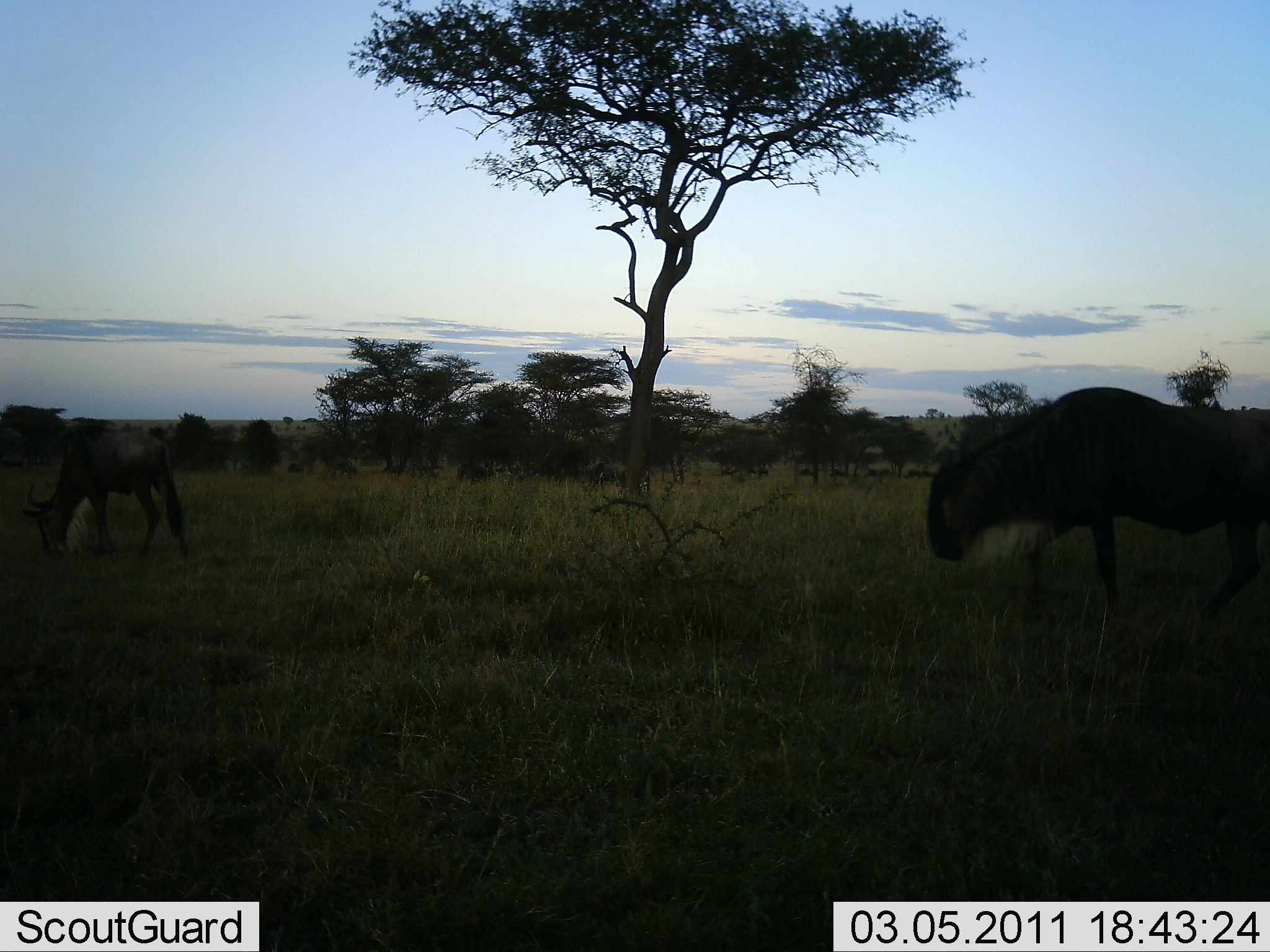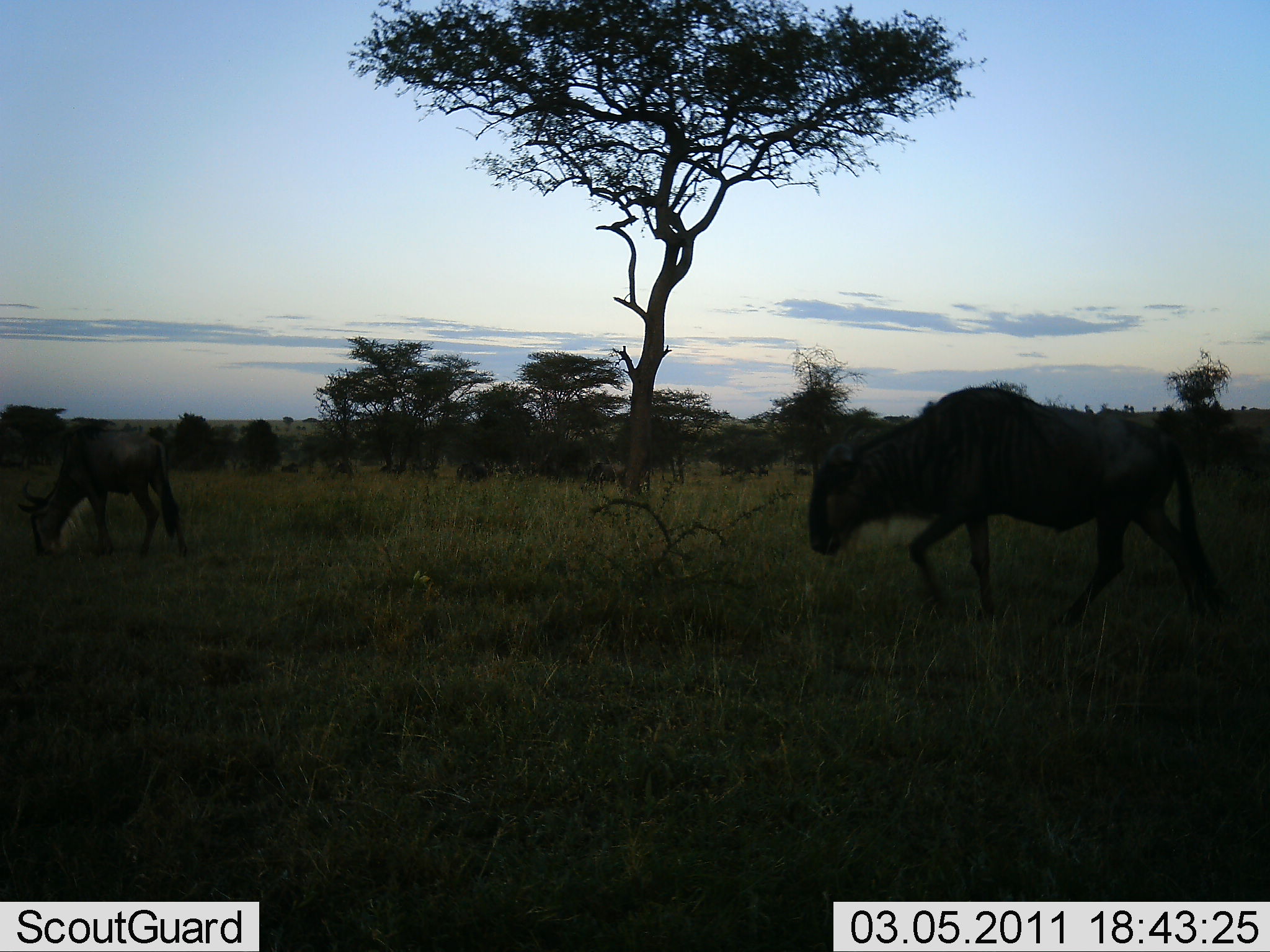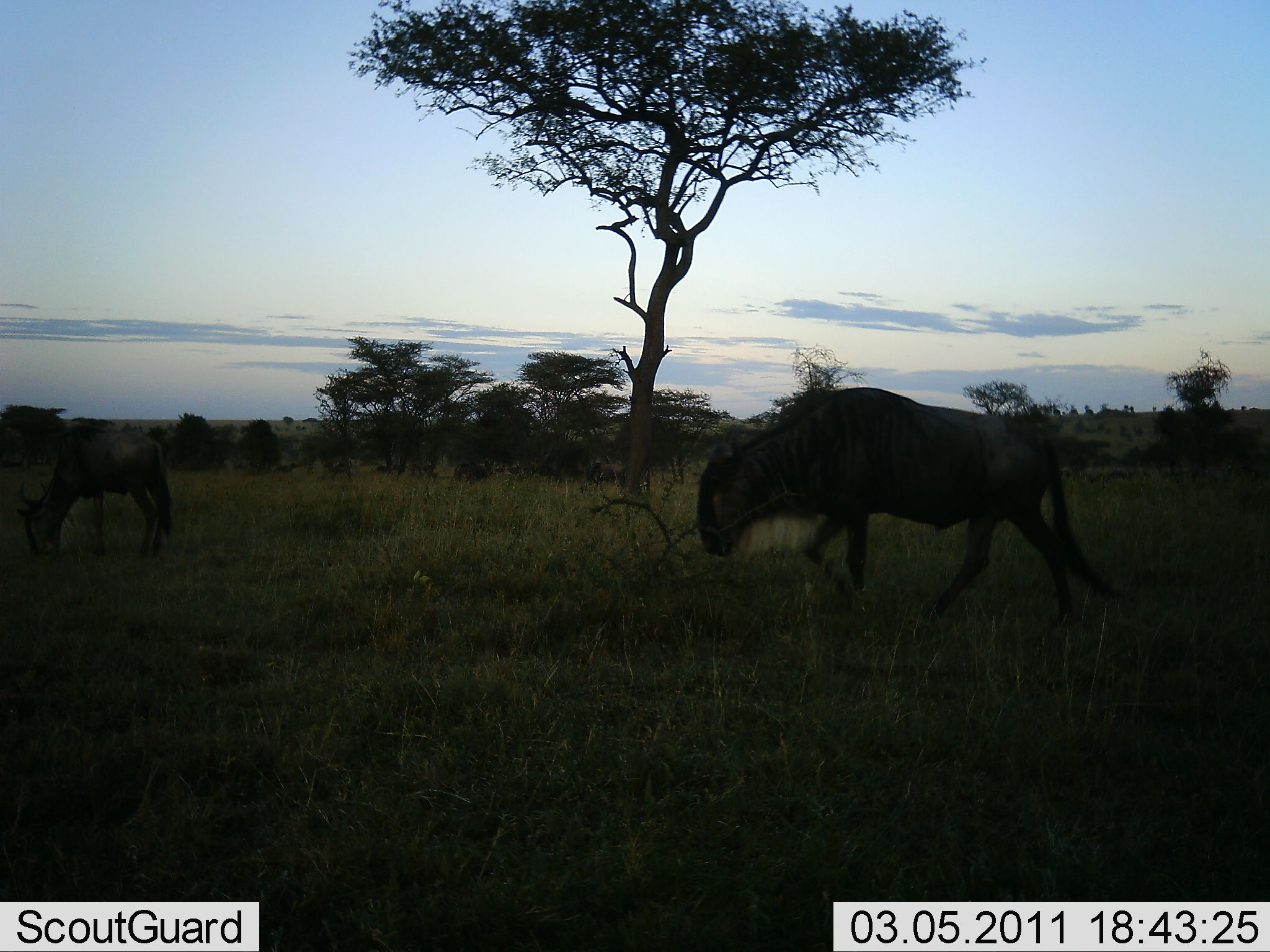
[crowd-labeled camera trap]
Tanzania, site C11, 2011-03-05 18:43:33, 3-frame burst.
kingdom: Animalia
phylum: Chordata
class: Mammalia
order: Artiodactyla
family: Bovidae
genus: Connochaetes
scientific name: Connochaetes taurinus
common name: blue wildebeest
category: wildebeest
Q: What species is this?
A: Wildebeest (blue wildebeest) (Connochaetes taurinus).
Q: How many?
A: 2.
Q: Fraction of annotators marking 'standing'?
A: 17%.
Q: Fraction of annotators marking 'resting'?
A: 0%.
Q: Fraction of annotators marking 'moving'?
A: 92%.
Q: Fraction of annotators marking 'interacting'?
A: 0%.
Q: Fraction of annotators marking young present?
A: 0%.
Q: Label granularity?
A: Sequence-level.